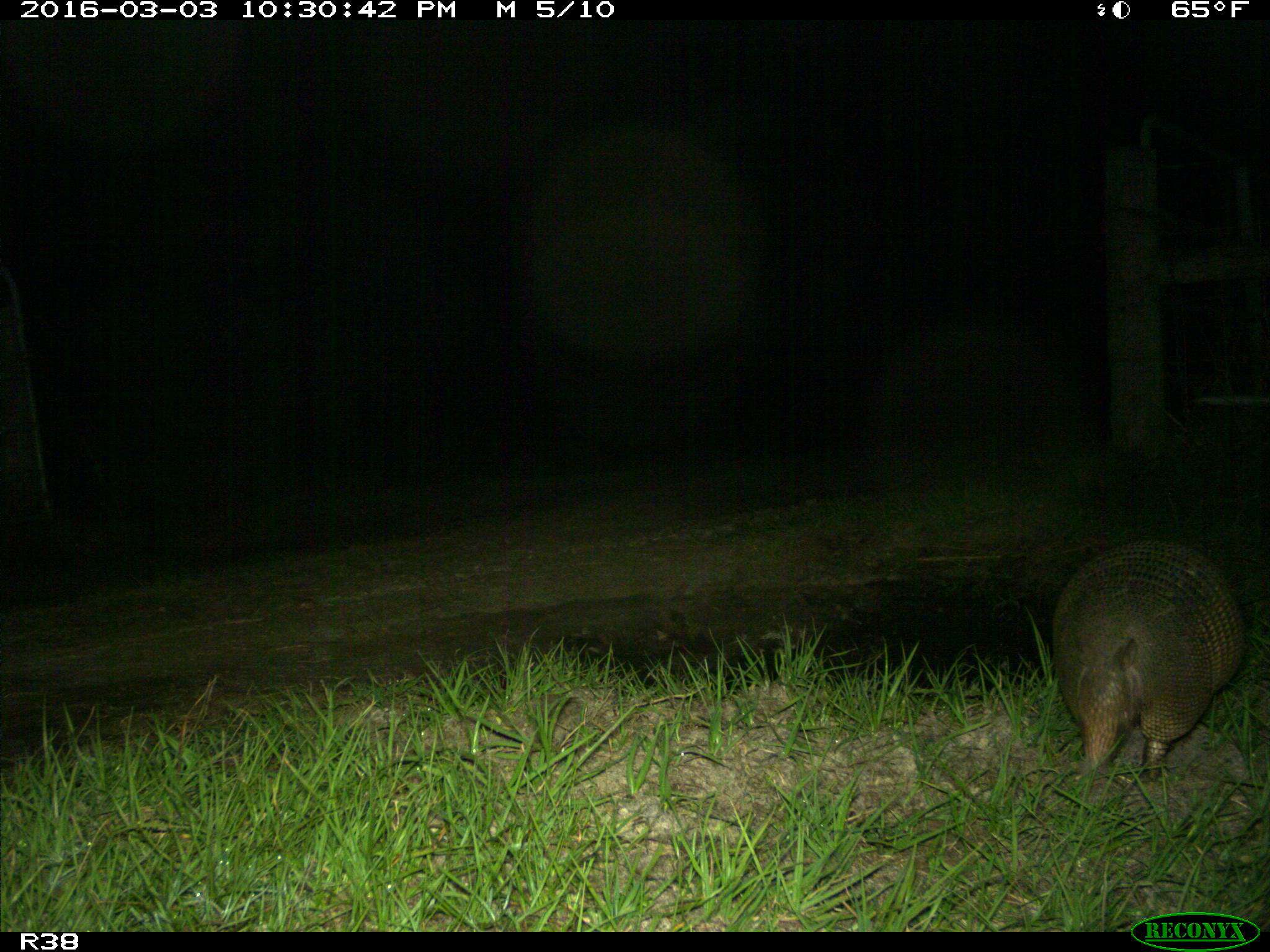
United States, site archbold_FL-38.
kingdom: Animalia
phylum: Chordata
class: Mammalia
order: Cingulata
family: Dasypodidae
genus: Dasypus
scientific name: Dasypus novemcinctus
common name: nine-banded armadillo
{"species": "Dasypus novemcinctus (nine-banded armadillo)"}